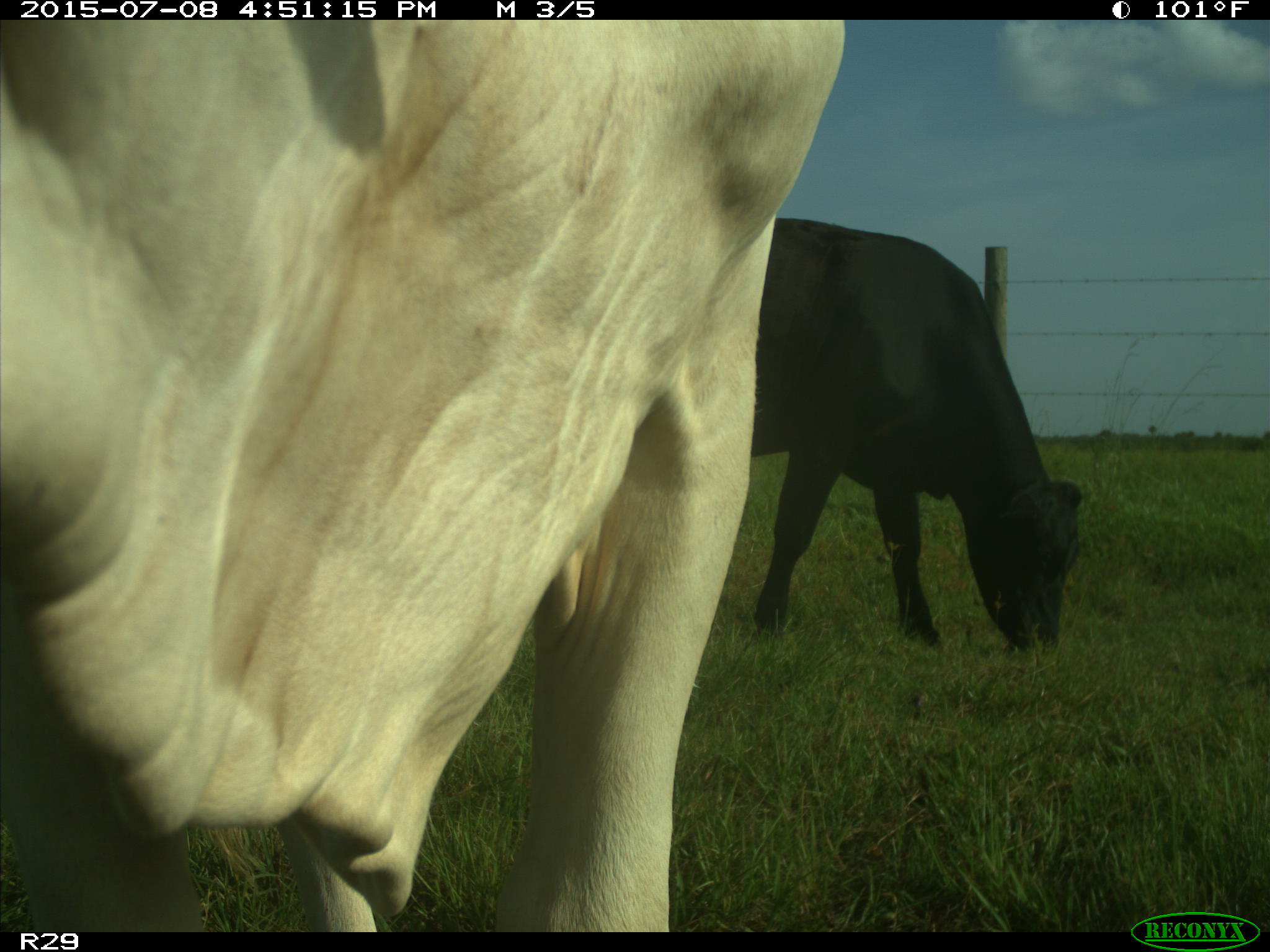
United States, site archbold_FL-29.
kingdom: Animalia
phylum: Chordata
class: Mammalia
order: Artiodactyla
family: Bovidae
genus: Bos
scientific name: Bos taurus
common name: domestic cow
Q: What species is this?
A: Bos taurus (domestic cow).